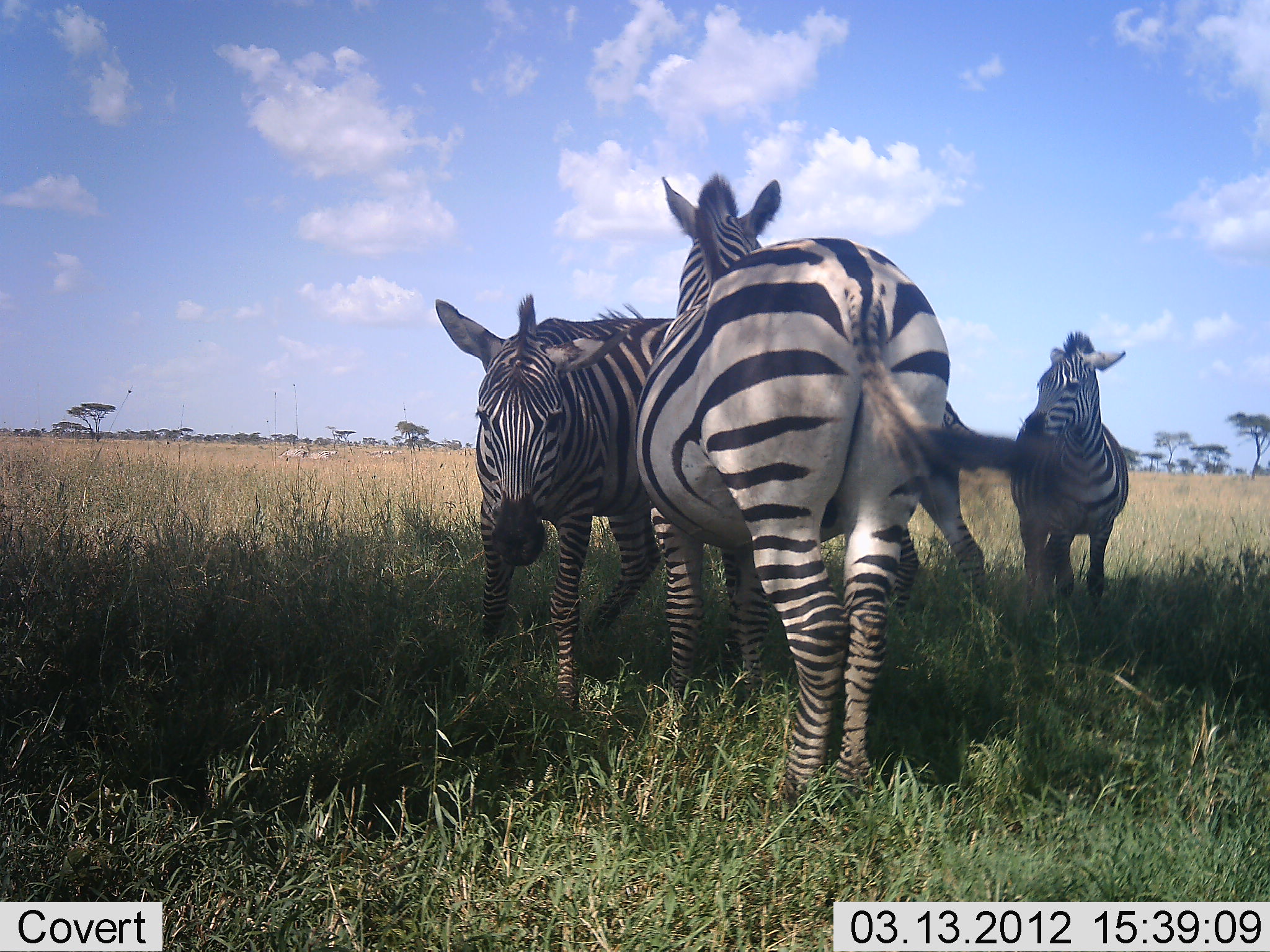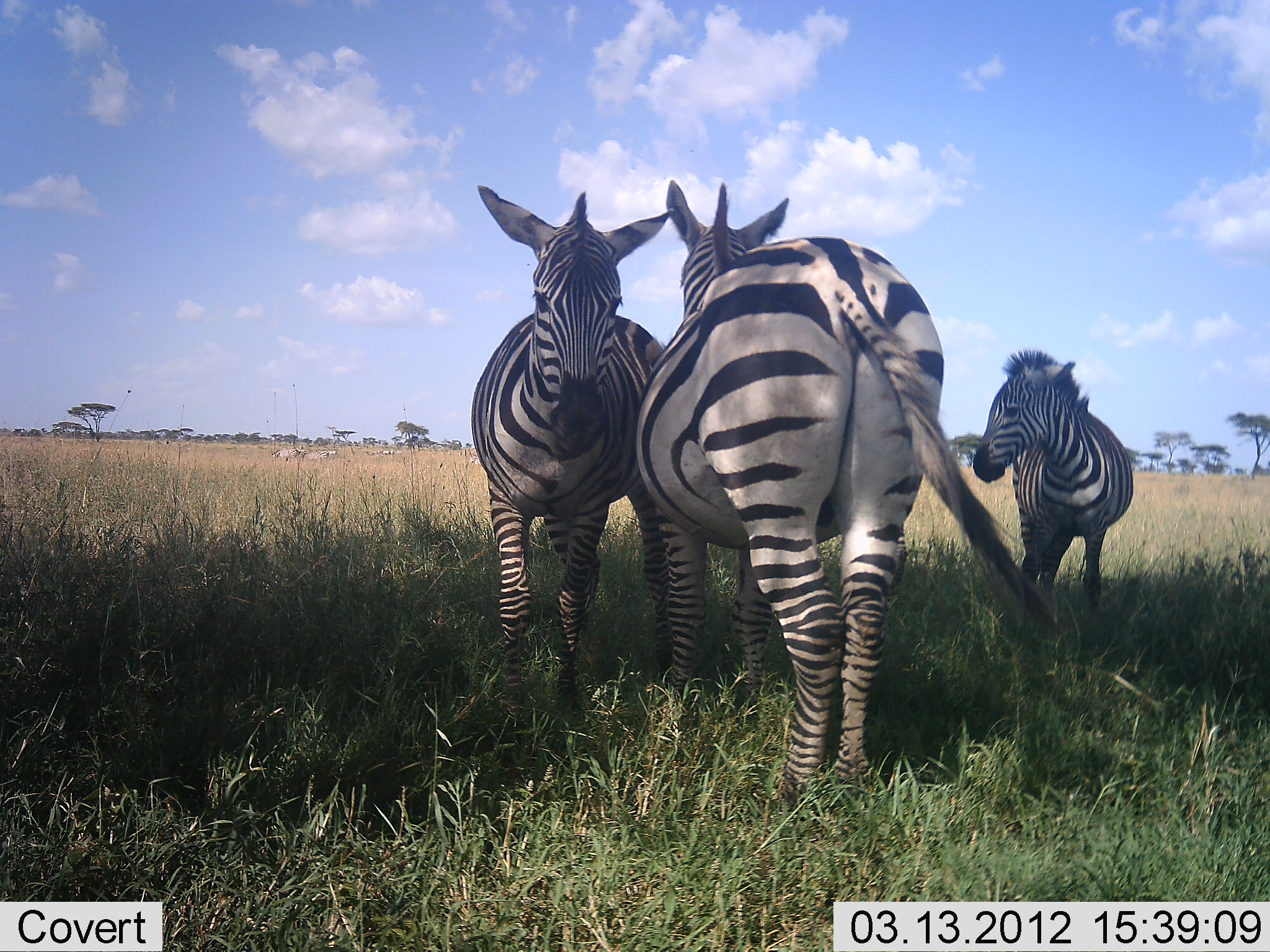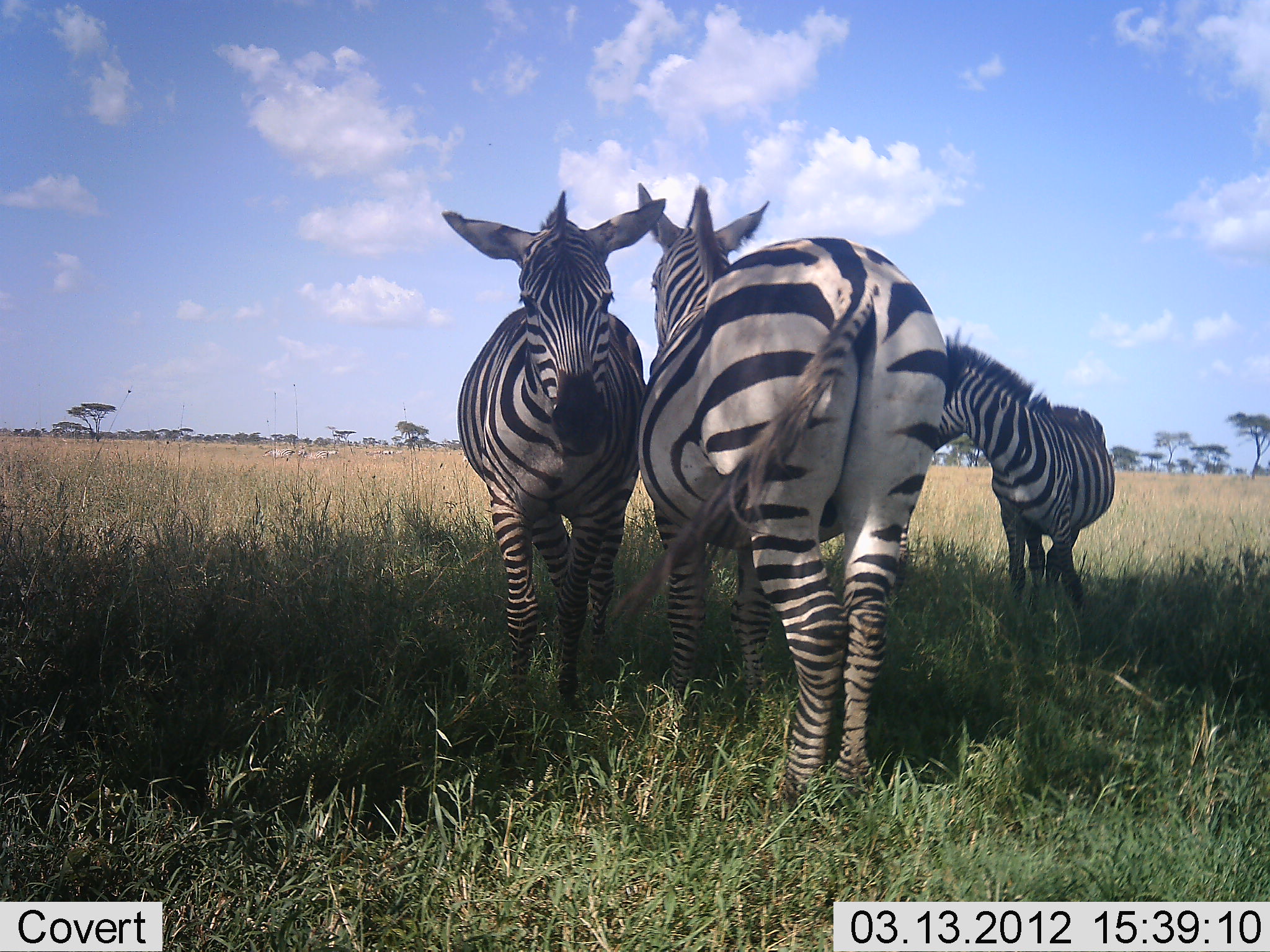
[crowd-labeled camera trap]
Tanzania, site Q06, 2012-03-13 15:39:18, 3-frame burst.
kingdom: Animalia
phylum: Chordata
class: Mammalia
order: Perissodactyla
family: Equidae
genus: Equus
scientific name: Equus quagga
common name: plains zebra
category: zebra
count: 3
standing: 95%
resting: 0%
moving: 26%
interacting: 26%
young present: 42%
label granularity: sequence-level